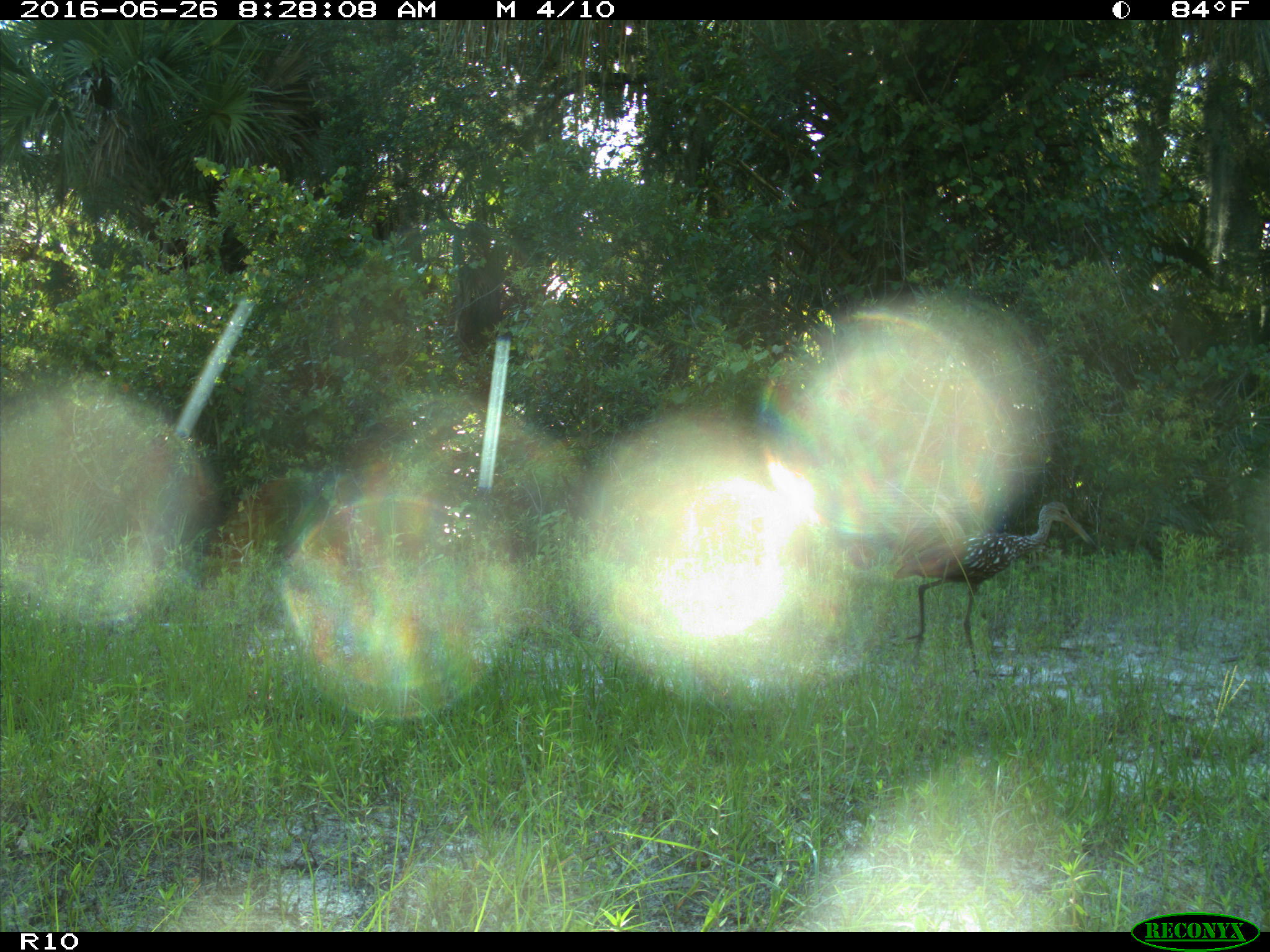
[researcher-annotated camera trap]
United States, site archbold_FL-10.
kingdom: Animalia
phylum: Chordata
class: Aves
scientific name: Aves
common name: birds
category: unidentified bird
Unidentified bird (birds) (Aves).